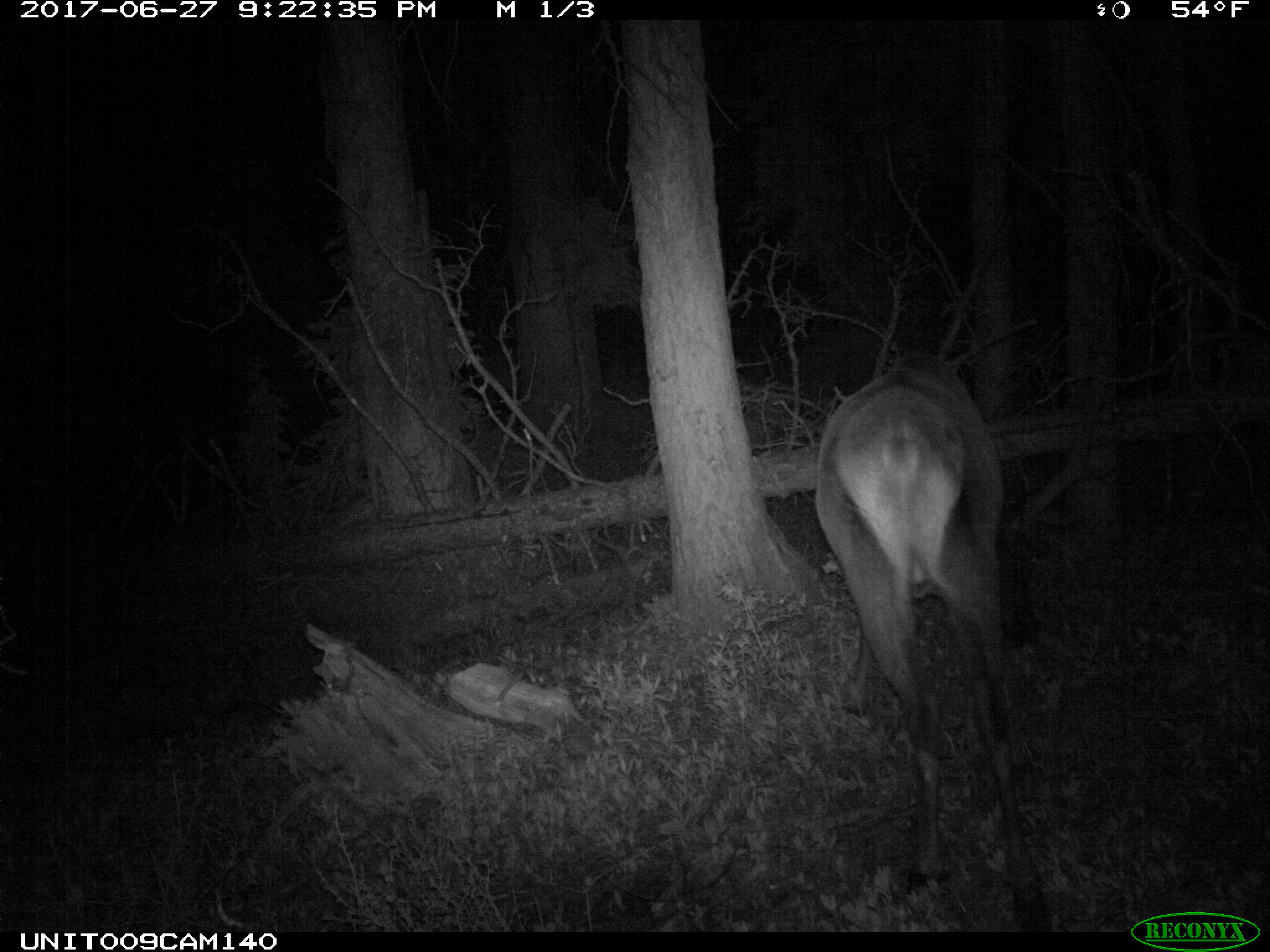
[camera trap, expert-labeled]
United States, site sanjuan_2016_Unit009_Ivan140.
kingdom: Animalia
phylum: Chordata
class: Mammalia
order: Artiodactyla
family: Cervidae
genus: Cervus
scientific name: Cervus elaphus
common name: red deer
Cervus elaphus (red deer).